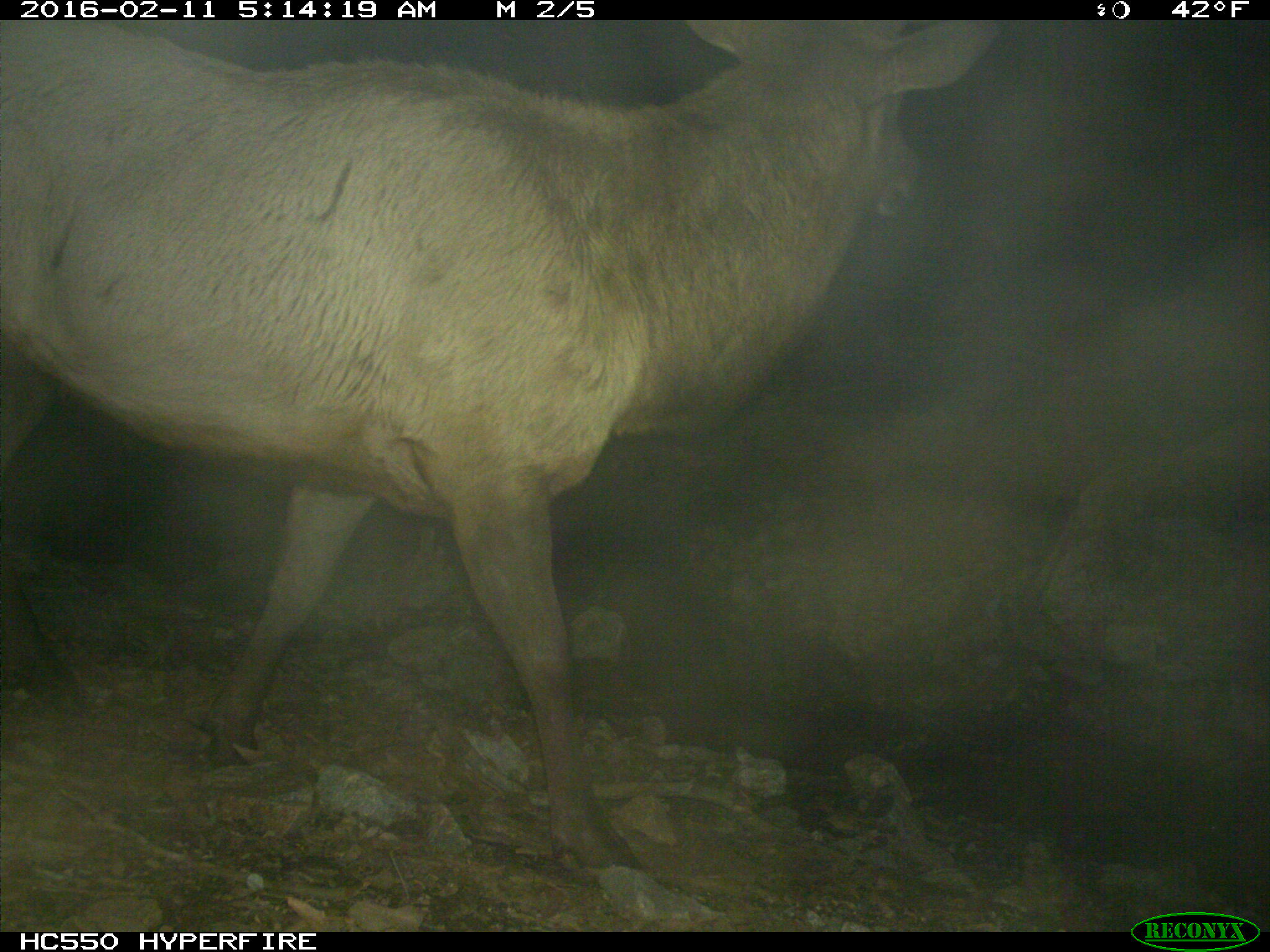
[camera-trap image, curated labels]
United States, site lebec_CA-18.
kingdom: Animalia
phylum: Chordata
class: Mammalia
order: Artiodactyla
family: Cervidae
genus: Cervus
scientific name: Cervus canadensis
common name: elk